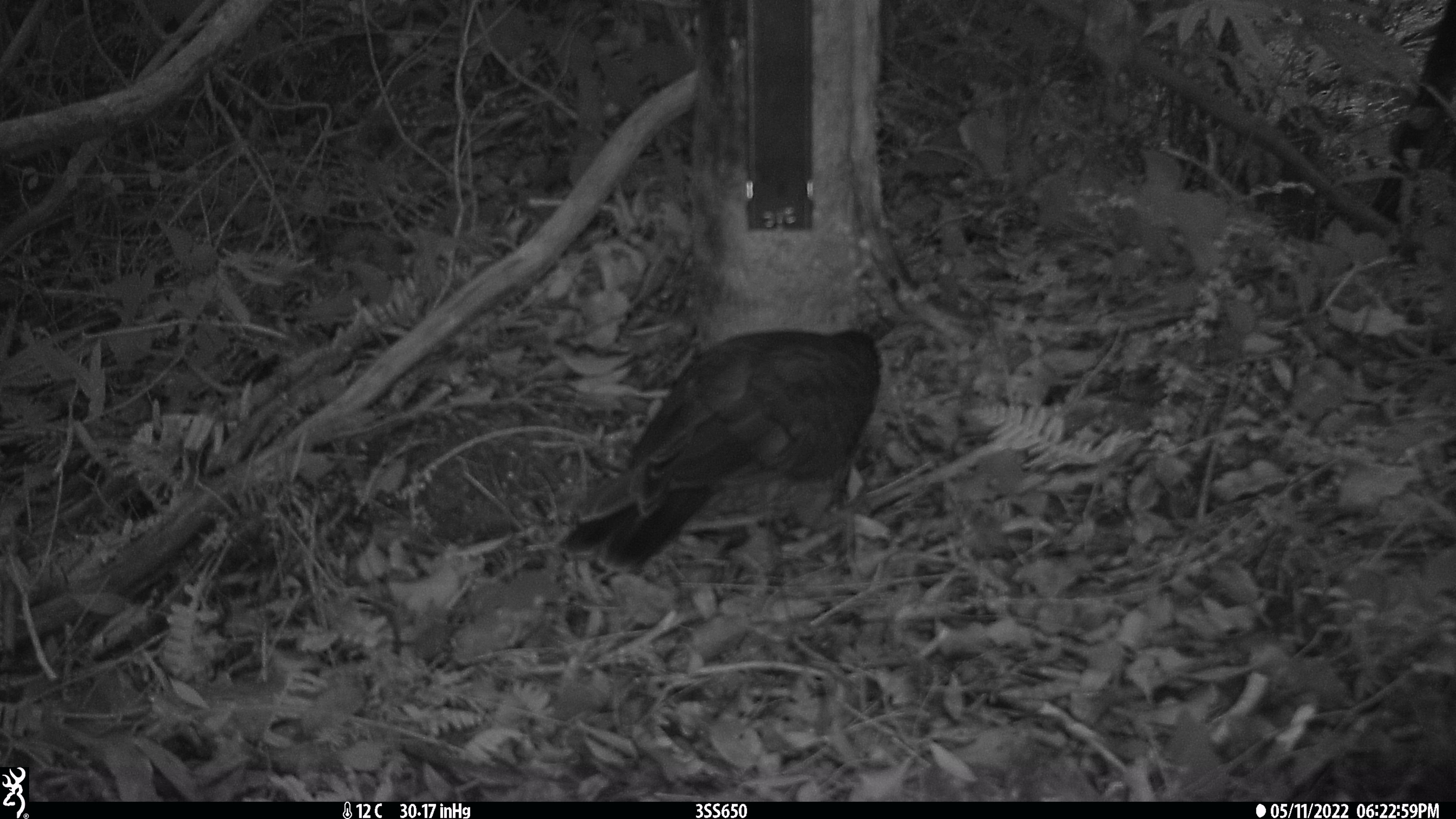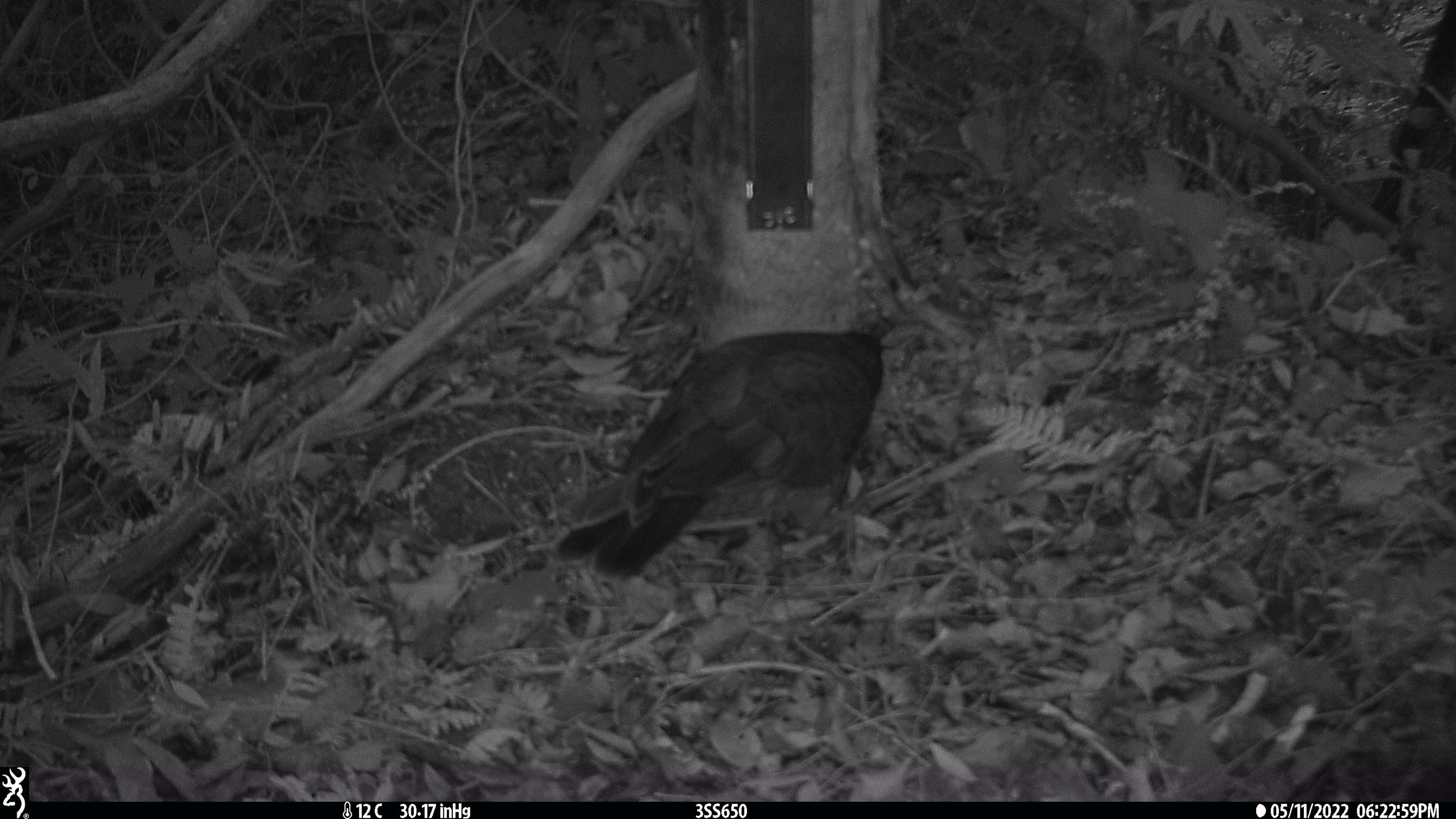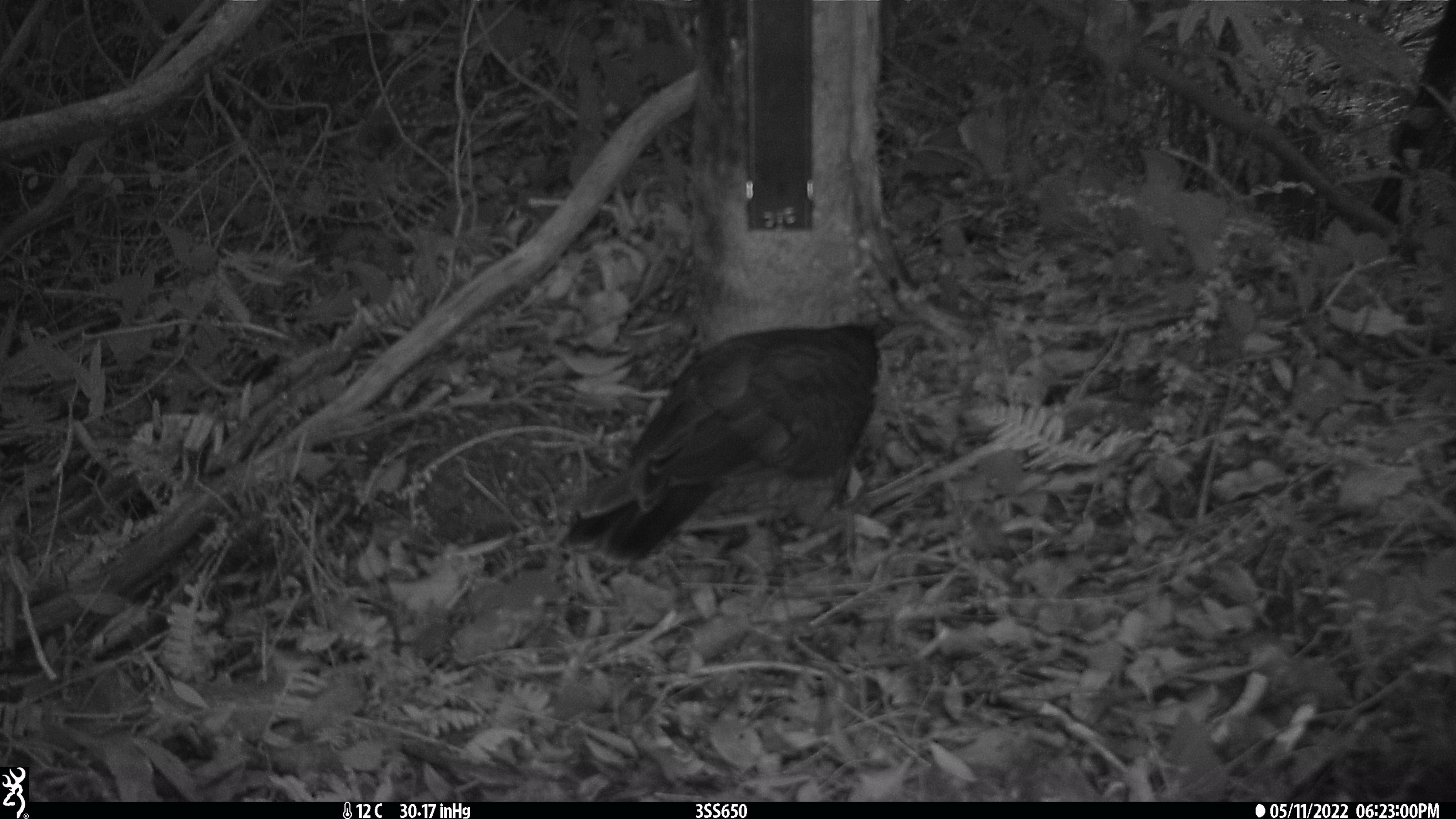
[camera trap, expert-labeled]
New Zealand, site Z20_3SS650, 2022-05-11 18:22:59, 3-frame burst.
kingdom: Animalia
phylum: Chordata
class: Aves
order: Psittaciformes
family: Strigopidae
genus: Nestor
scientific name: Nestor notabilis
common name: kea